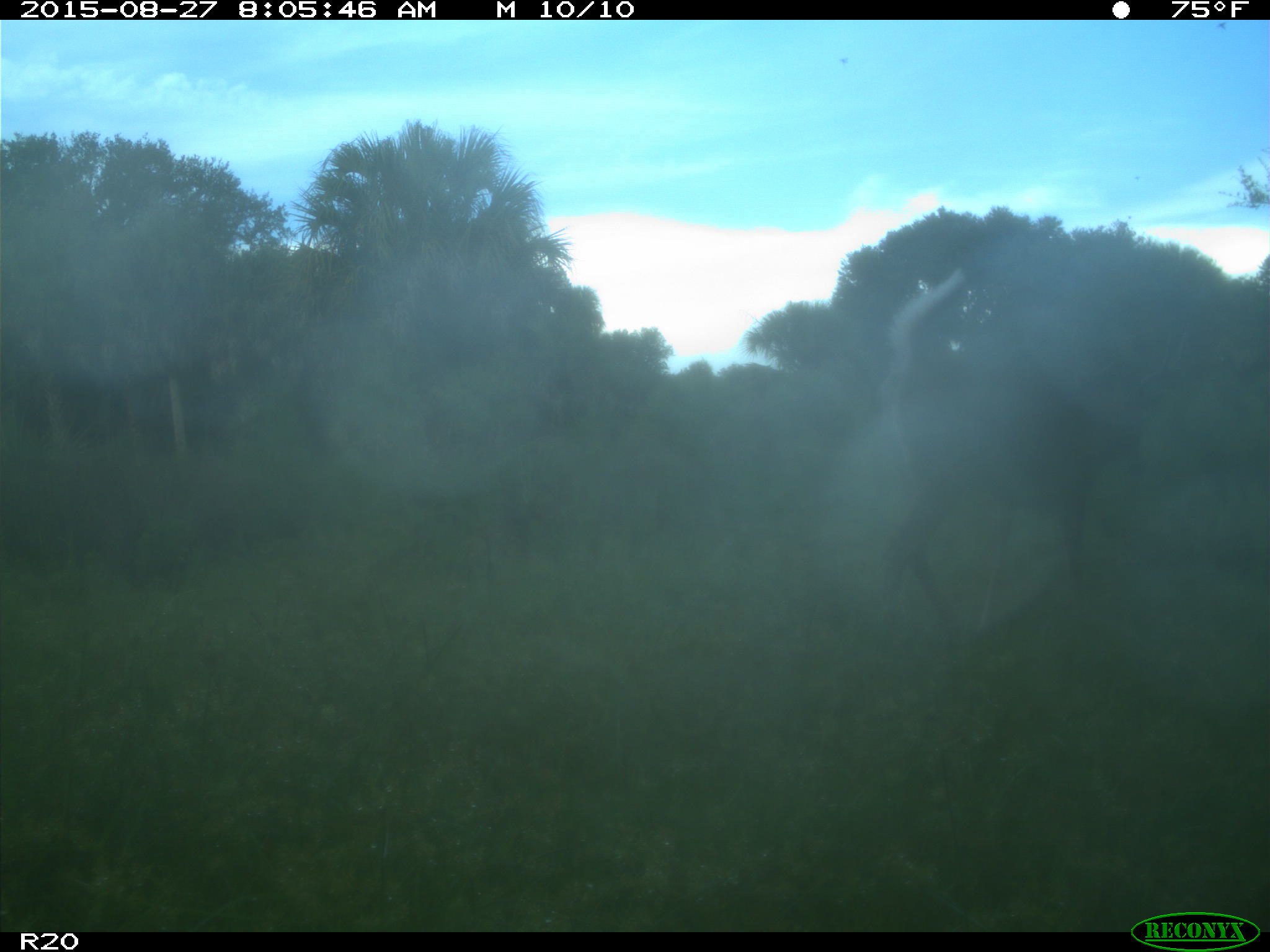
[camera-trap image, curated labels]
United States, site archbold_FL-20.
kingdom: Animalia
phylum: Chordata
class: Mammalia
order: Artiodactyla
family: Cervidae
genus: Odocoileus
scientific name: Odocoileus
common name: deer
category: unidentified deer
Unidentified deer (deer) (Odocoileus).